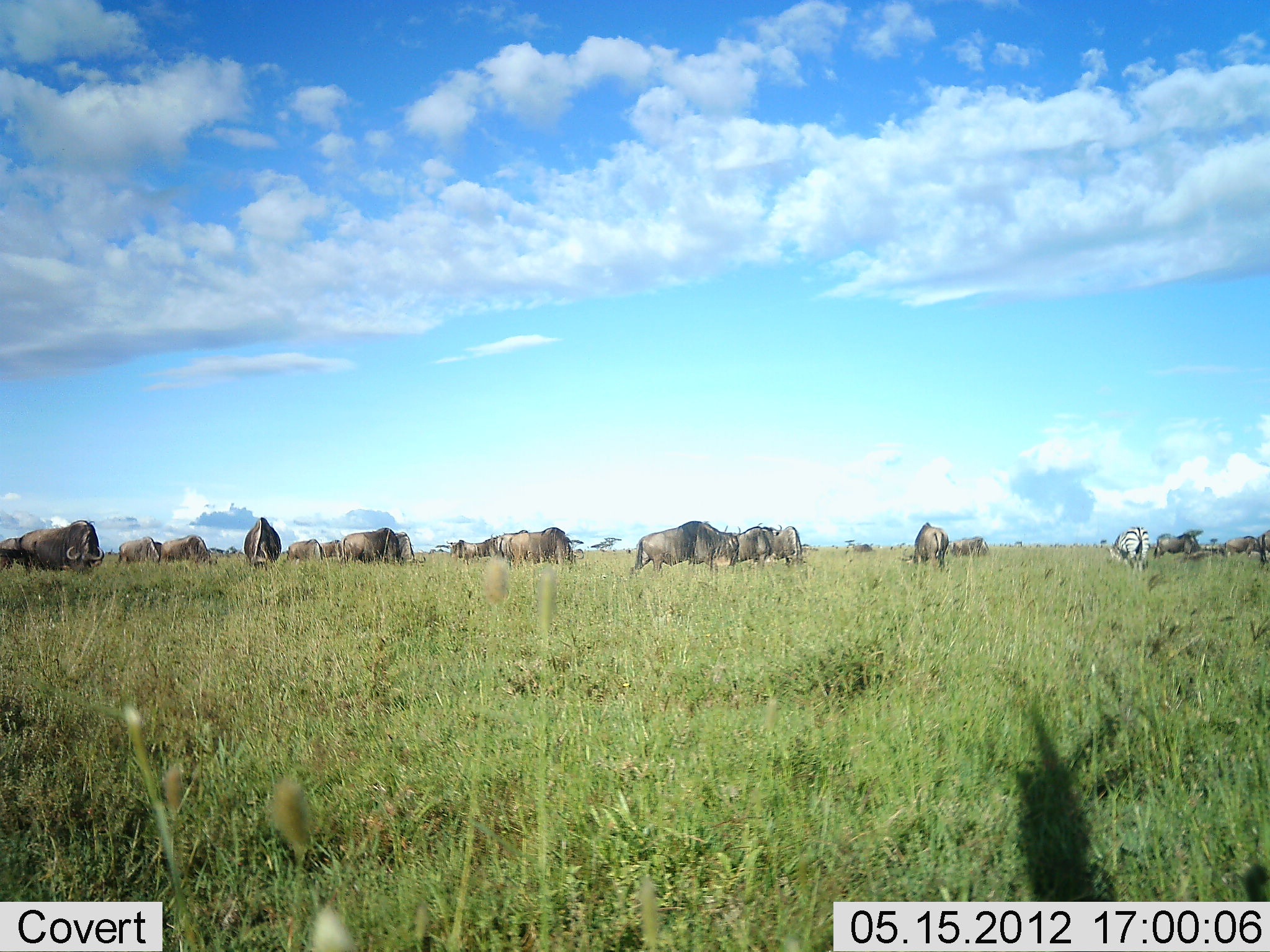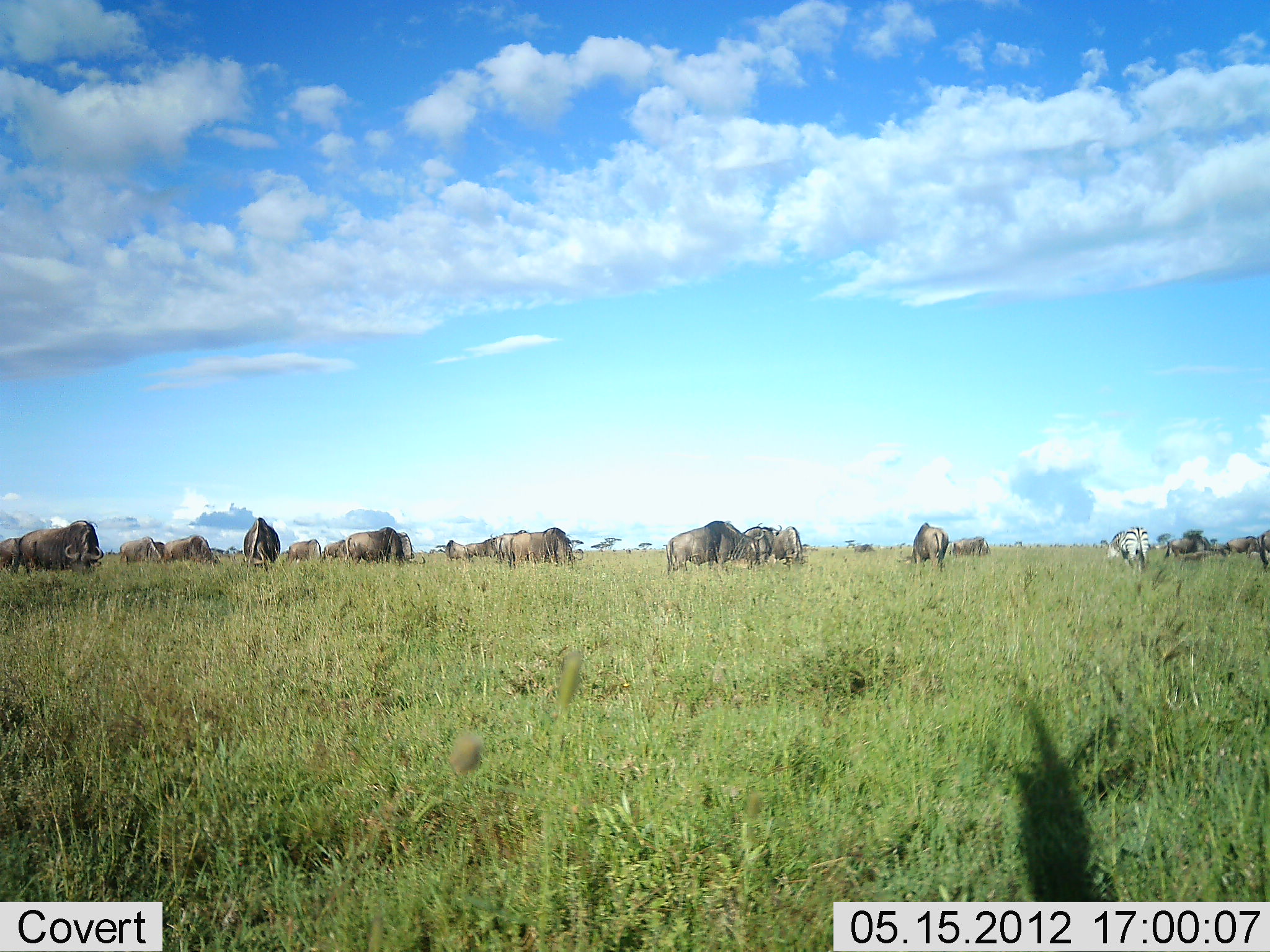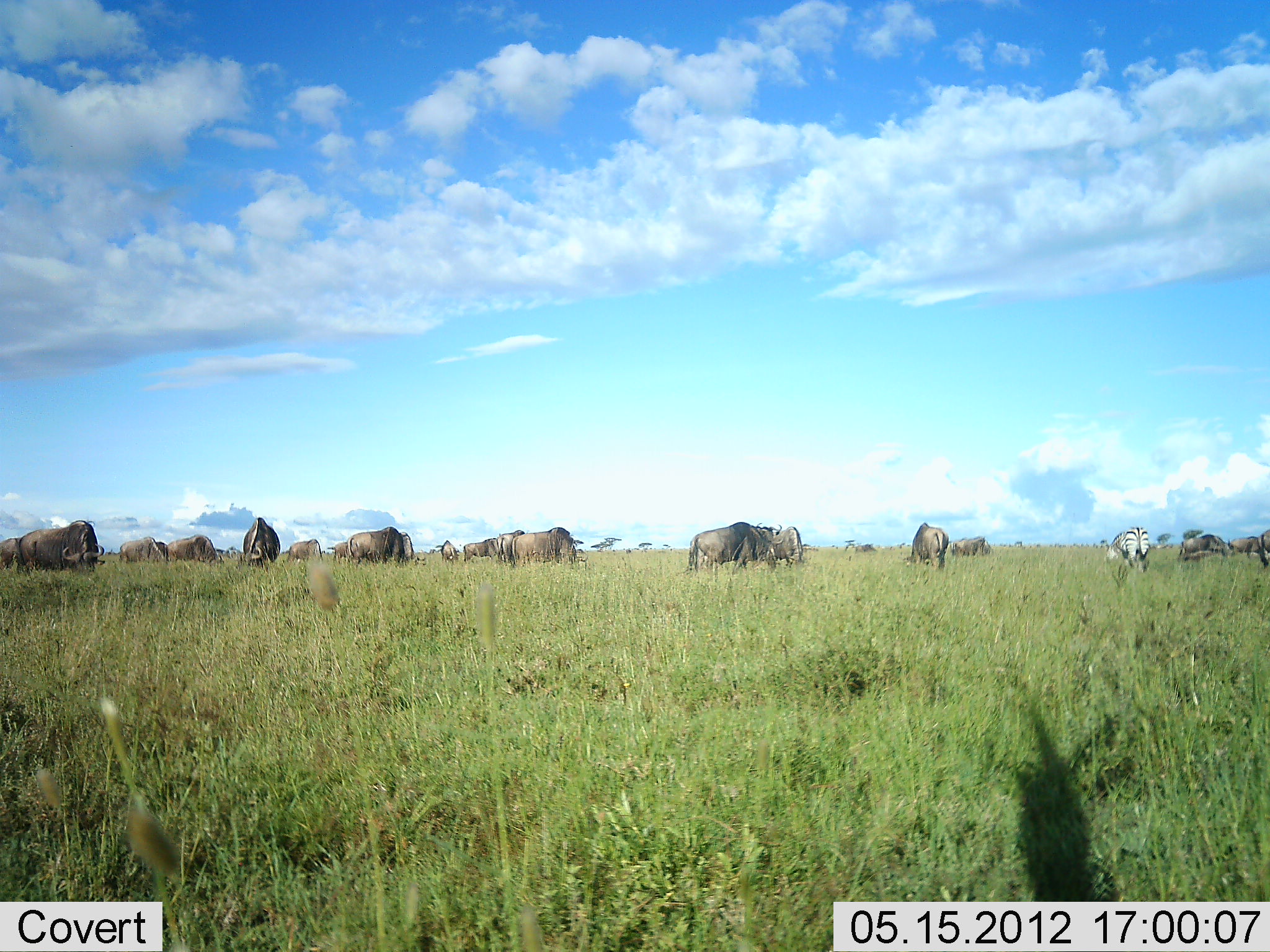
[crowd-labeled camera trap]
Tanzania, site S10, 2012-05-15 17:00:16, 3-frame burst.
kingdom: Animalia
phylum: Chordata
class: Mammalia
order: Artiodactyla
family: Bovidae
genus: Connochaetes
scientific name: Connochaetes taurinus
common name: blue wildebeest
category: wildebeest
Wildebeest (blue wildebeest) (Connochaetes taurinus), count 11-50. Behavior (volunteer vote fractions): standing 45%, resting 0%, moving 45%, interacting 0%. Young present (vote fraction): 0%. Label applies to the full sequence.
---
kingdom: Animalia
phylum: Chordata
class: Mammalia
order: Perissodactyla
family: Equidae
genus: Equus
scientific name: Equus quagga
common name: plains zebra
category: zebra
Zebra (plains zebra) (Equus quagga), count 1. Behavior (volunteer vote fractions): standing 30%, resting 0%, moving 0%, interacting 0%. Young present (vote fraction): 0%. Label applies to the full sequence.